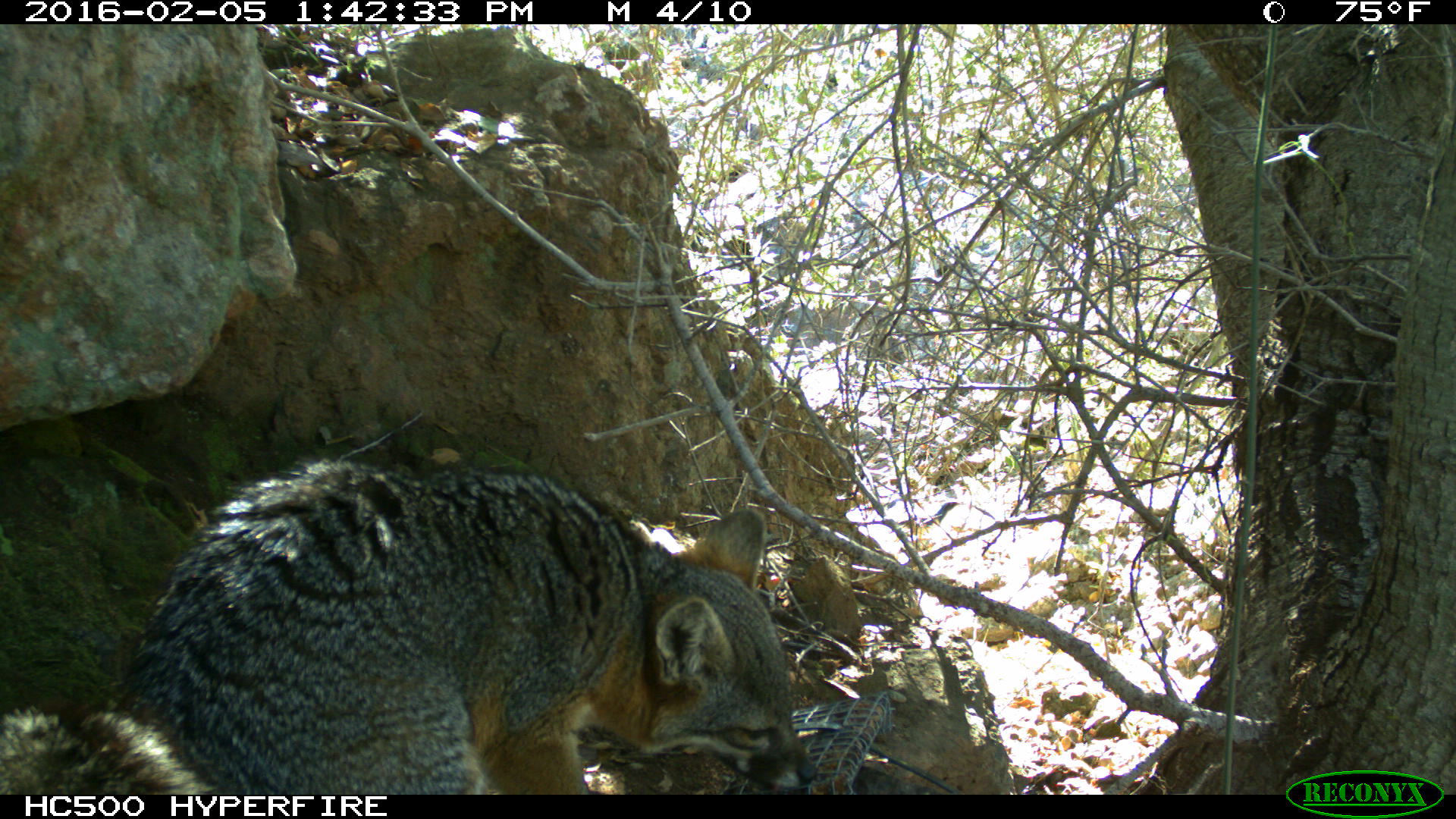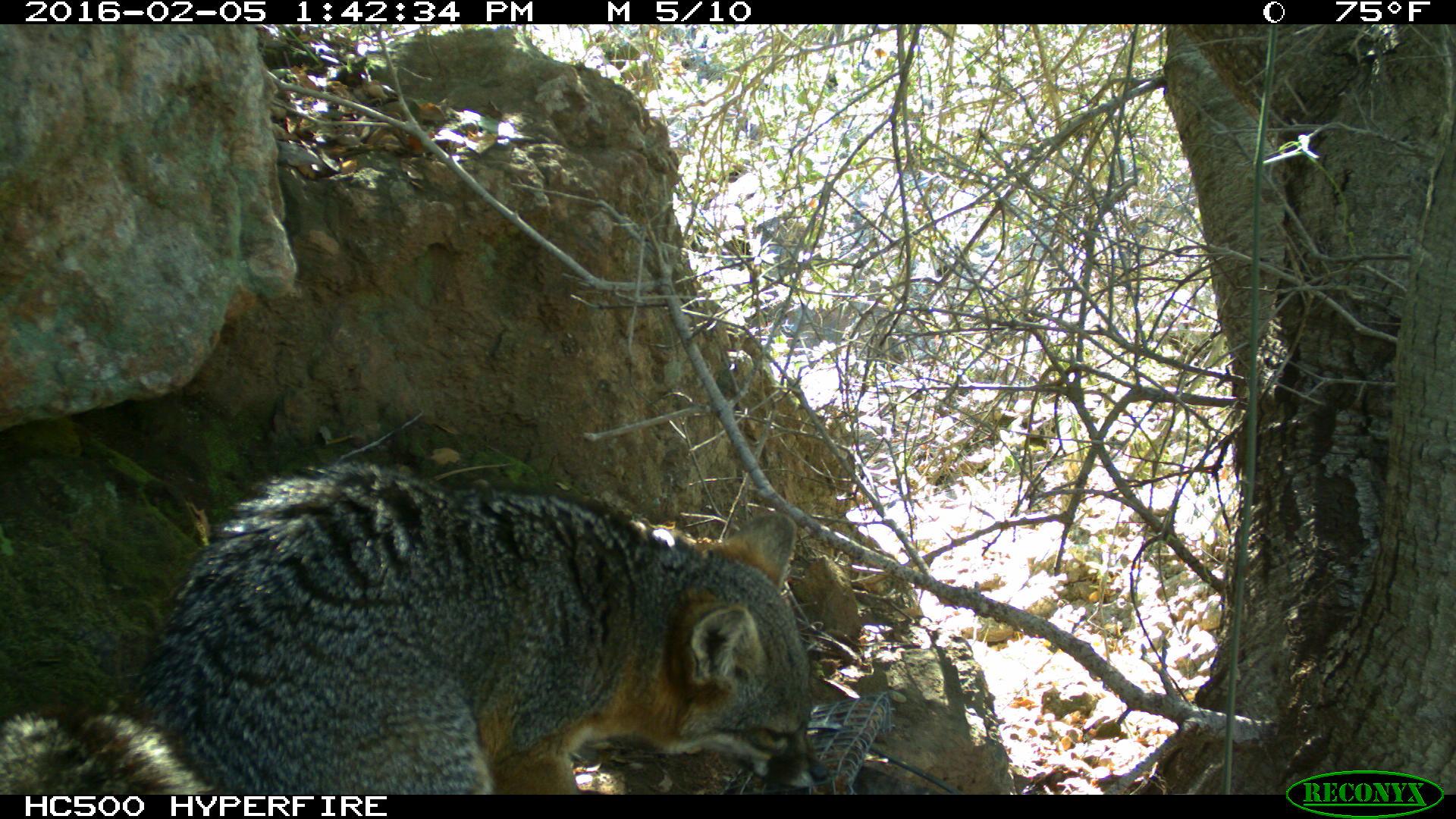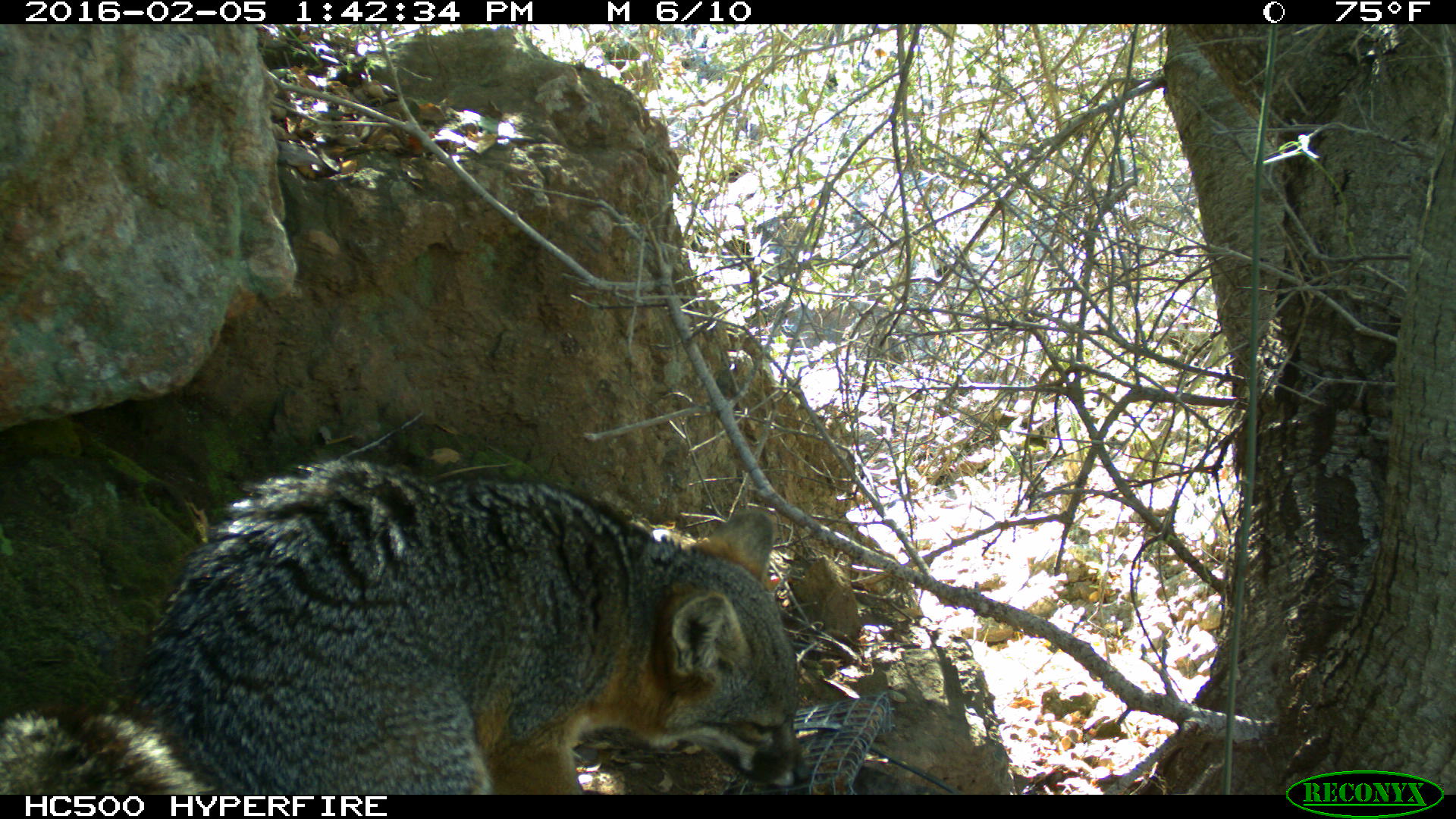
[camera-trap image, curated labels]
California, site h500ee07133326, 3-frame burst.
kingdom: Animalia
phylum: Chordata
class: Mammalia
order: Carnivora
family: Canidae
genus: Urocyon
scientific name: Urocyon littoralis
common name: island fox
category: fox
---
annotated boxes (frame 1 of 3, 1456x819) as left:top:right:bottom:
fox: 0:457:813:794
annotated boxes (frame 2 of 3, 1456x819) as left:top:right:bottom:
fox: 0:463:828:794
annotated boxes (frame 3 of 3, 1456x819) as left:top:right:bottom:
fox: 0:459:811:794